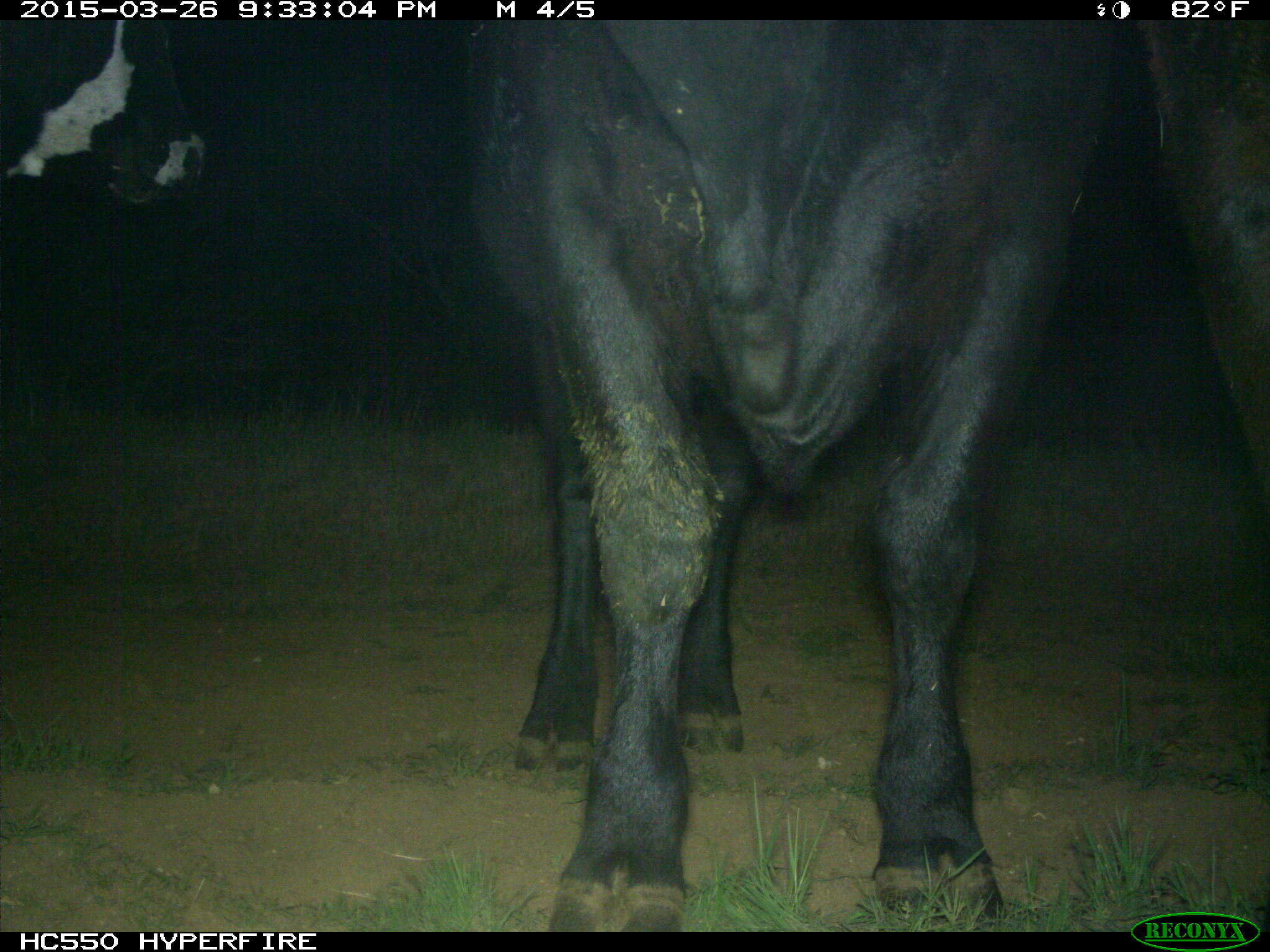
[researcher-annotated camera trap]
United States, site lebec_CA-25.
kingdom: Animalia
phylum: Chordata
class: Mammalia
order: Artiodactyla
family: Bovidae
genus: Bos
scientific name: Bos taurus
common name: domestic cow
Bos taurus (domestic cow).